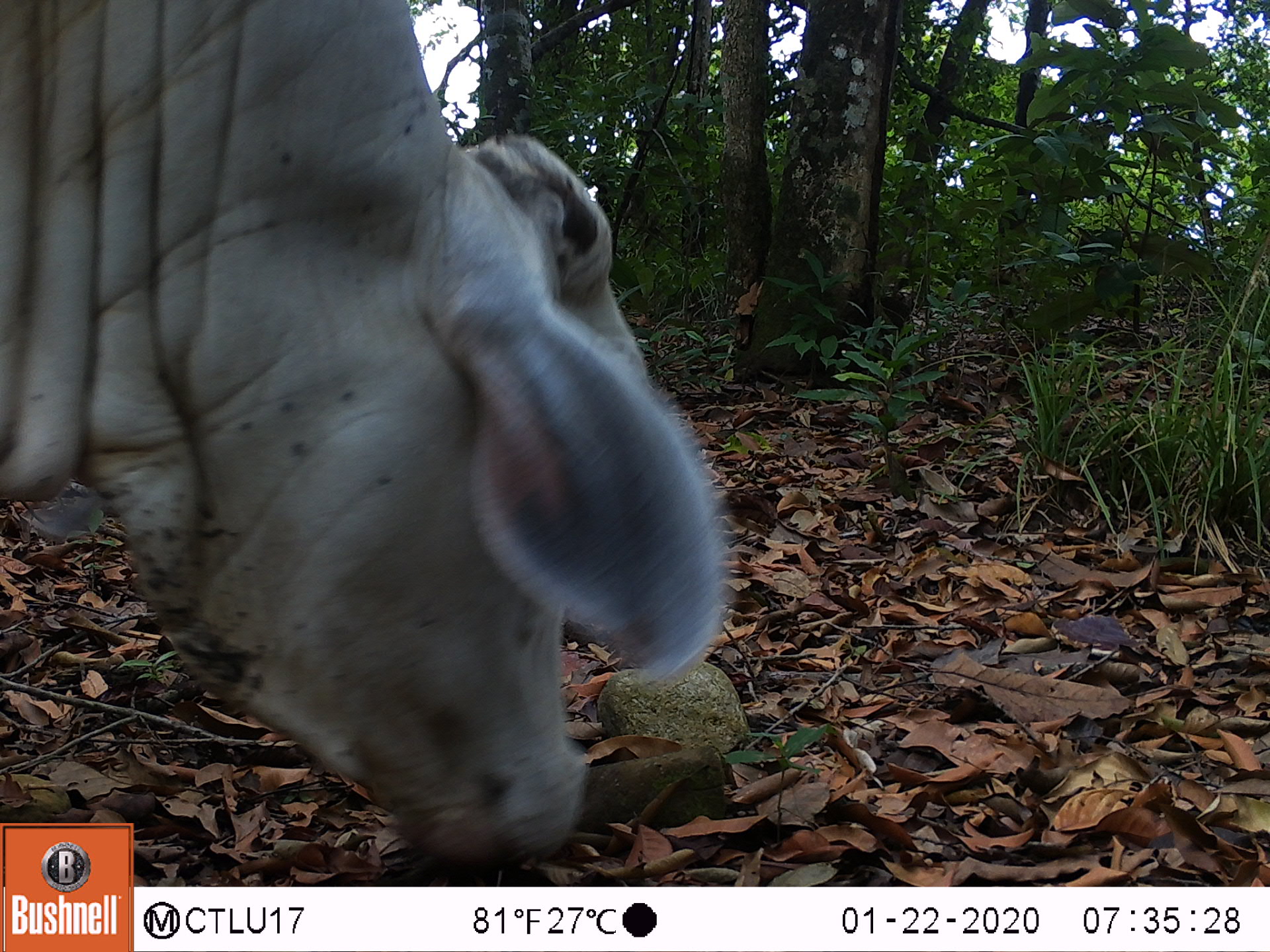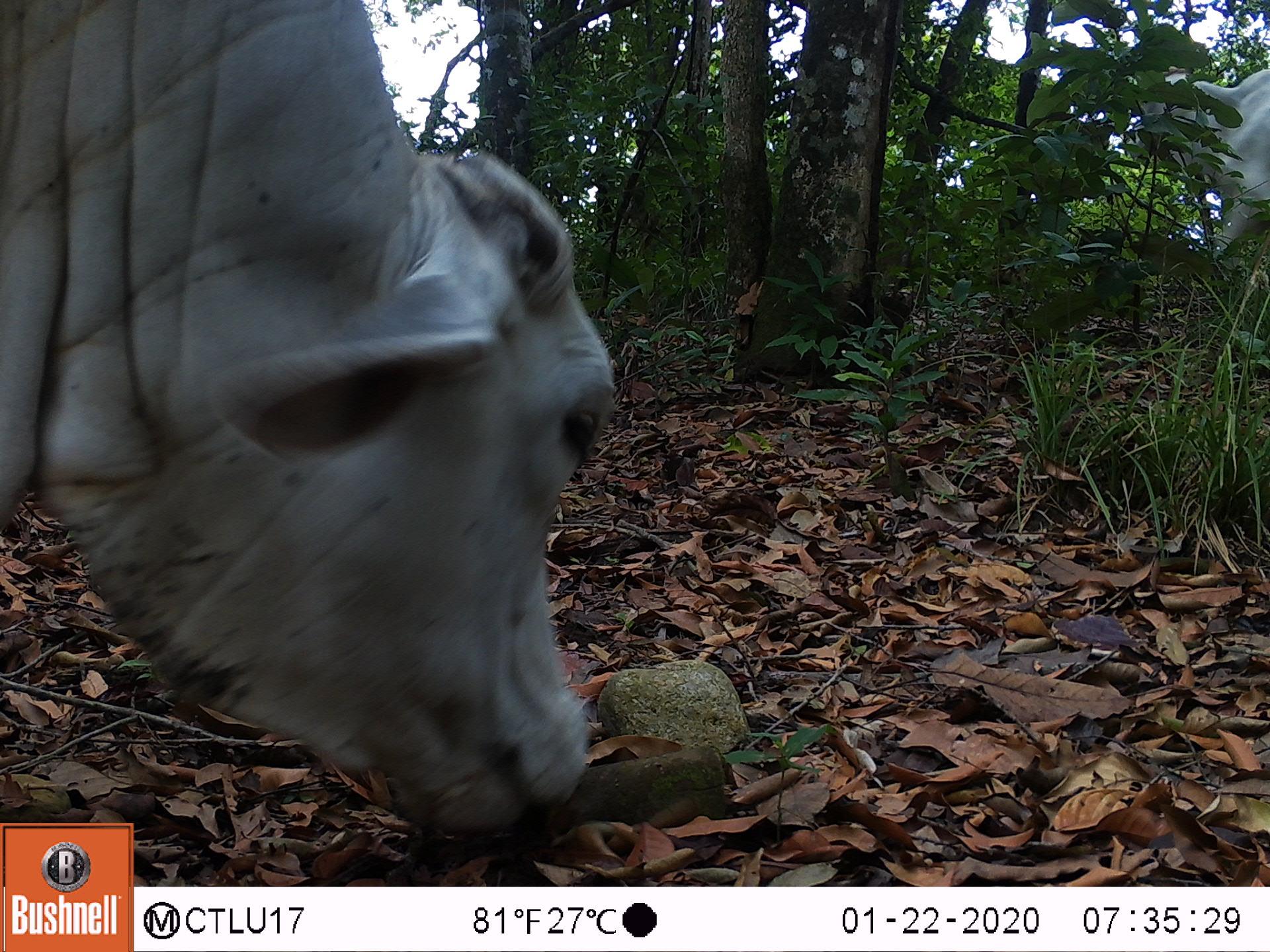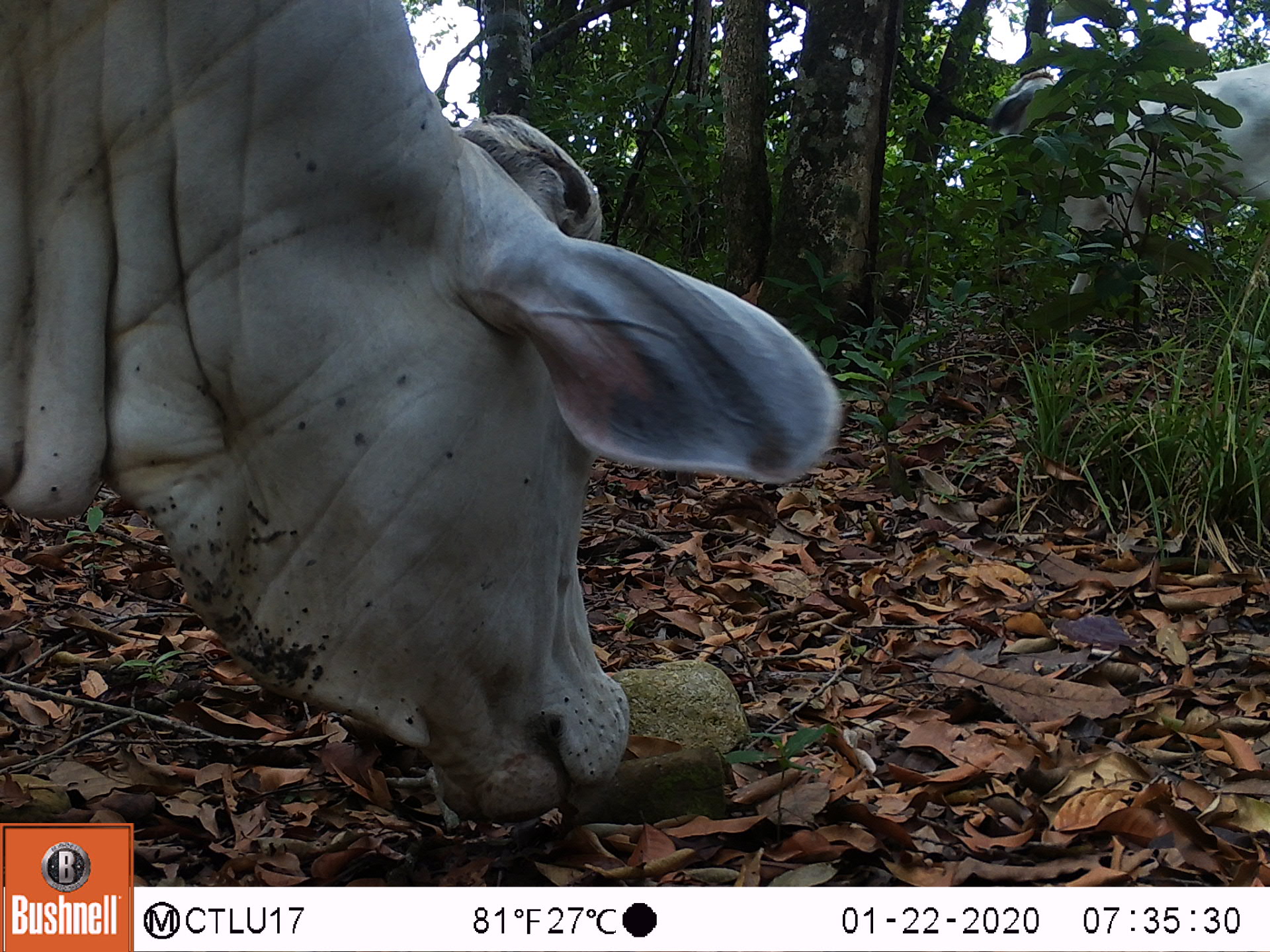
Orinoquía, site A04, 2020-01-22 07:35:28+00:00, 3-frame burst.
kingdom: Animalia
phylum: Chordata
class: Mammalia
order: Artiodactyla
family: Bovidae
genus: Bos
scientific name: Bos taurus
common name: cow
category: cattle